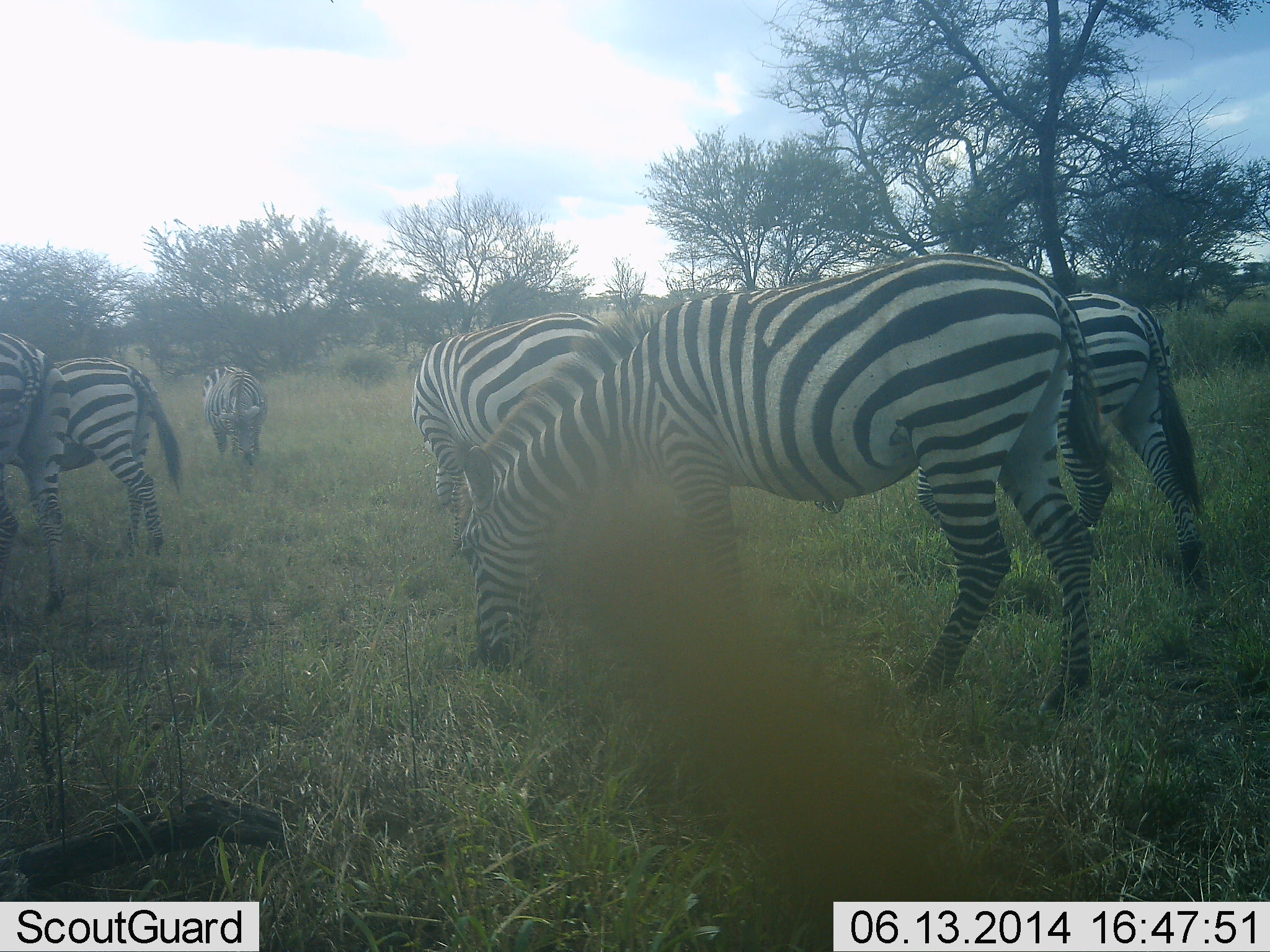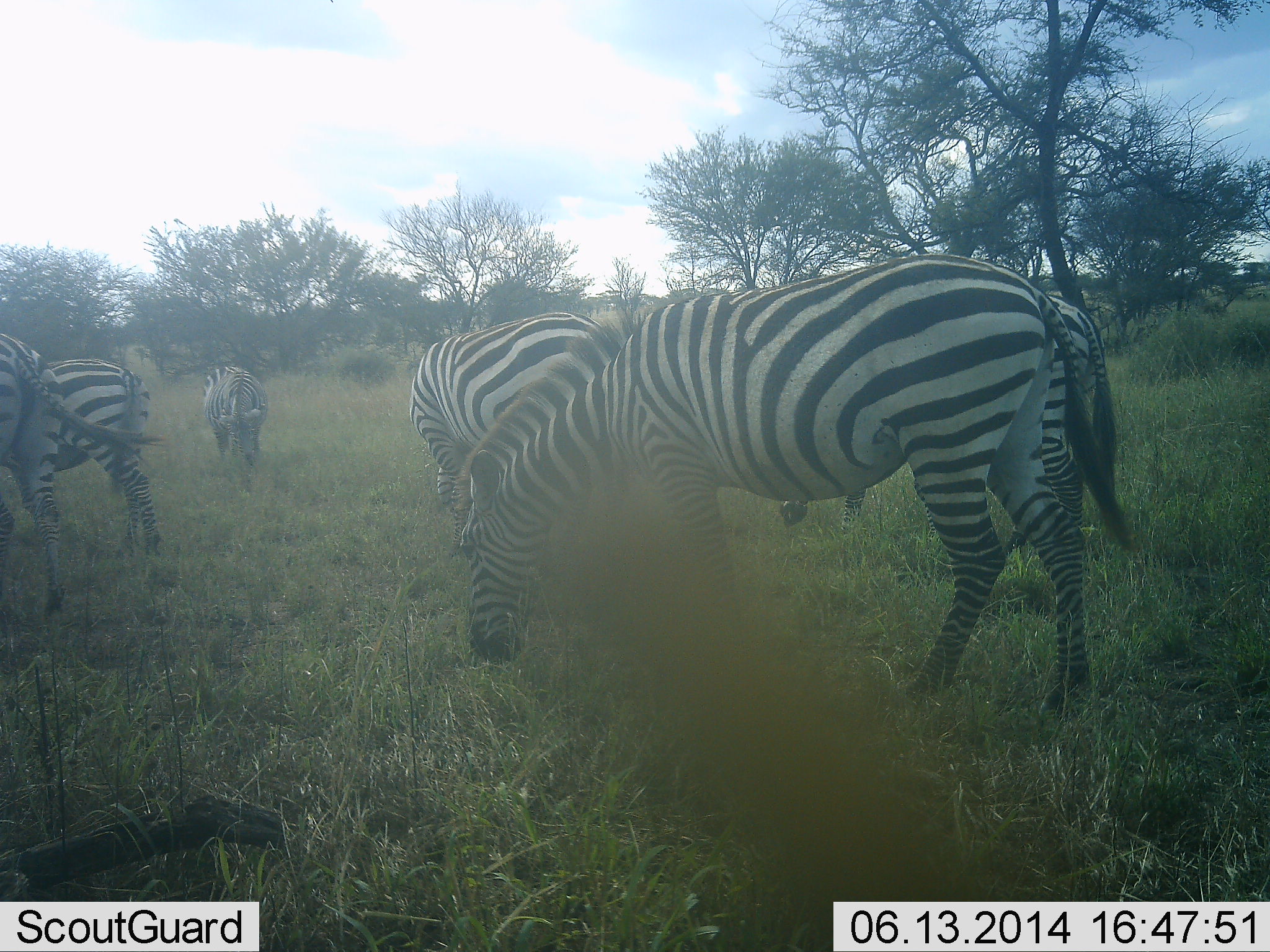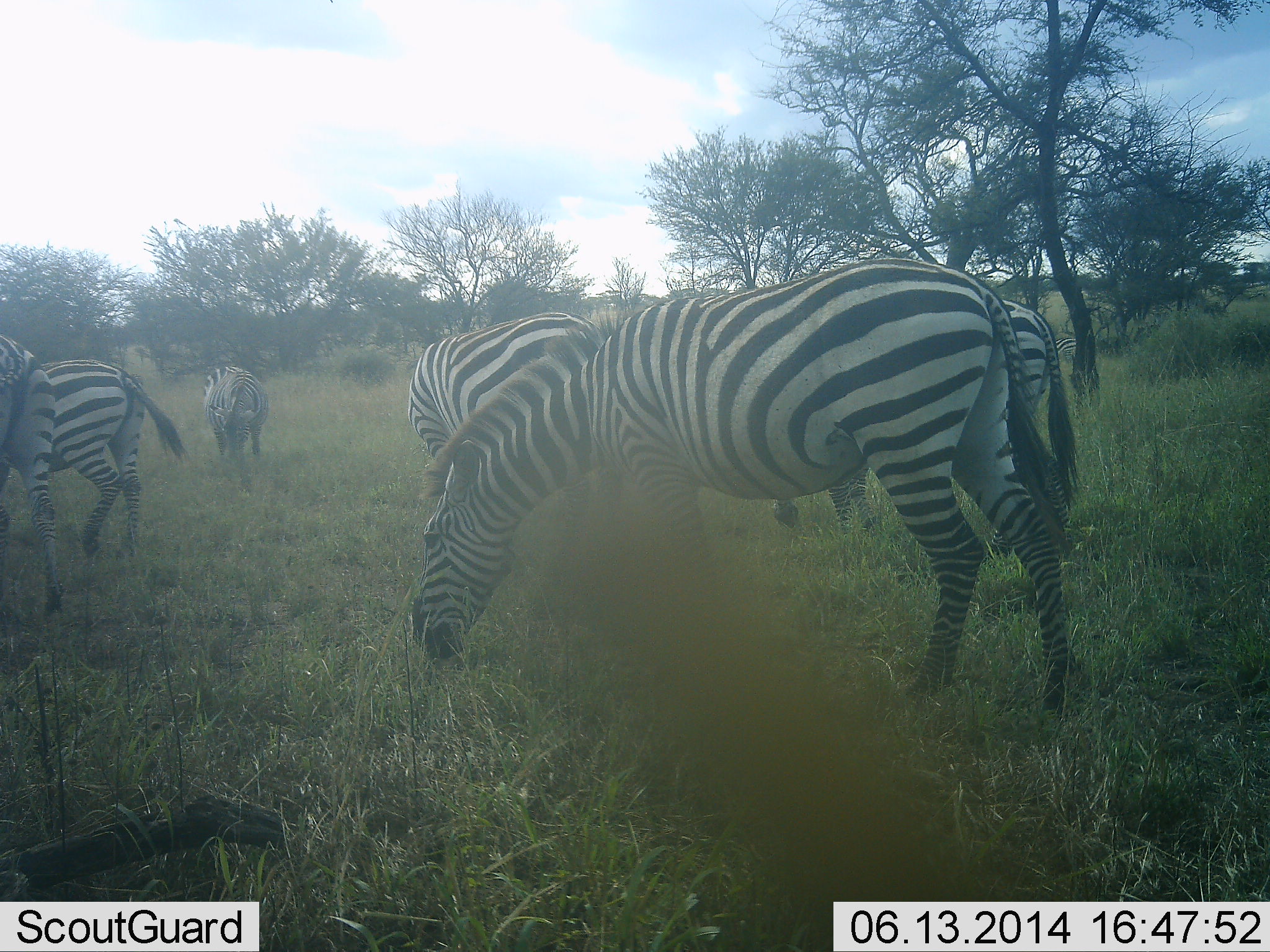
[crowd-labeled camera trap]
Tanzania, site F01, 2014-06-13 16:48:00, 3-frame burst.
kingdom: Animalia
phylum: Chordata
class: Mammalia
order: Perissodactyla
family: Equidae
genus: Equus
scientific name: Equus quagga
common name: plains zebra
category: zebra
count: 6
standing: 20%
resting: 0%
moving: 10%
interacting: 0%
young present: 0%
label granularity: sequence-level